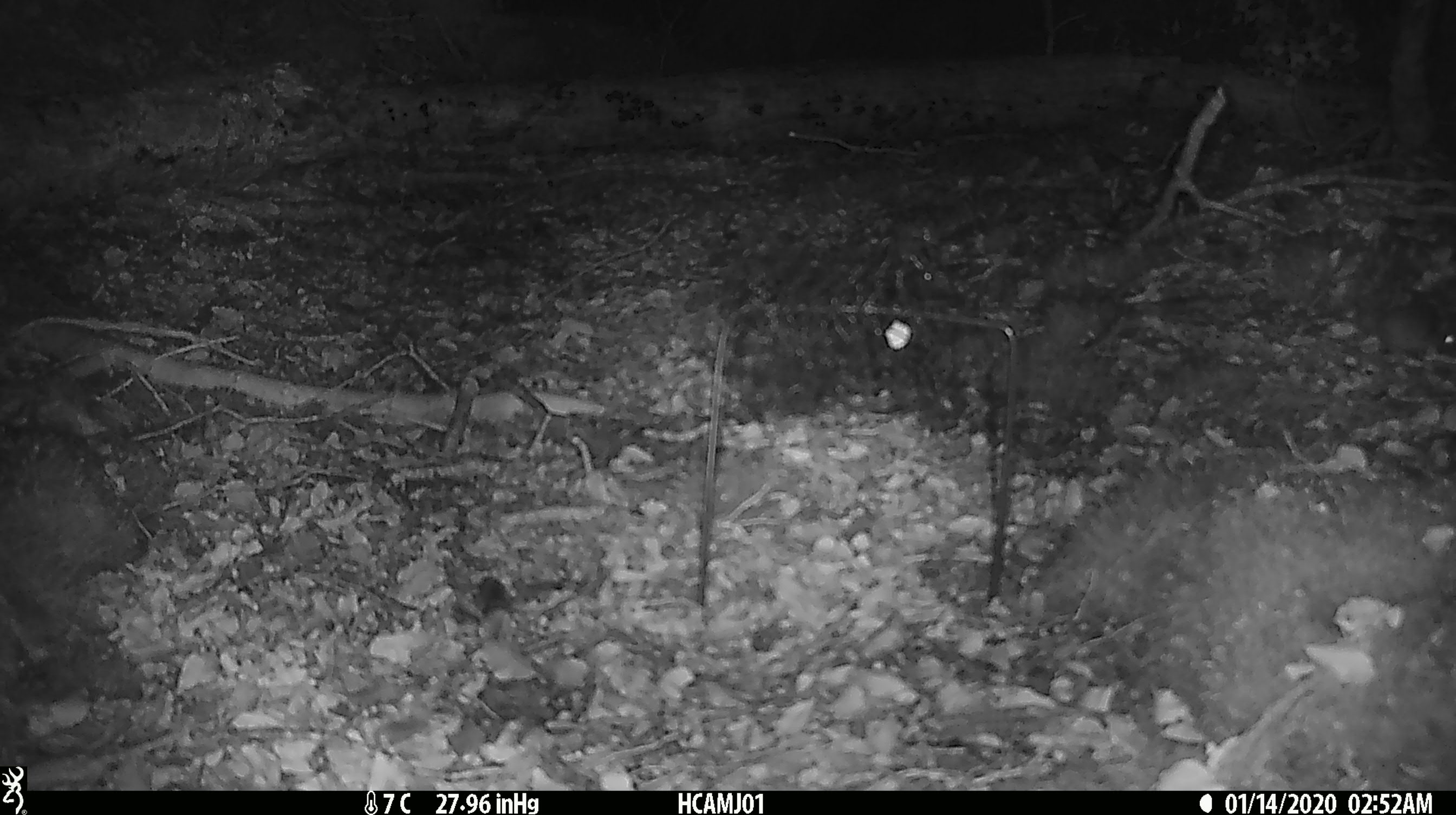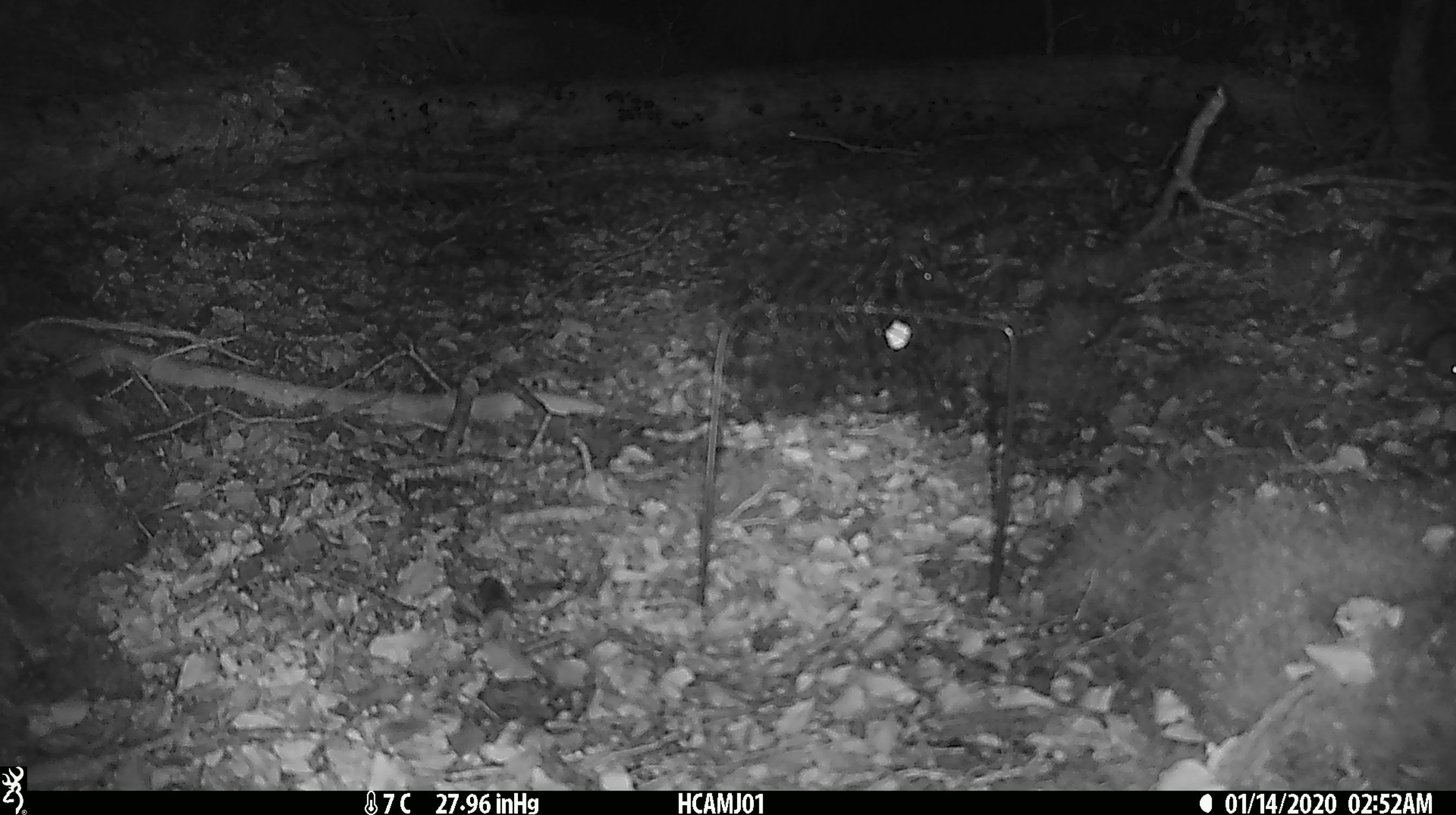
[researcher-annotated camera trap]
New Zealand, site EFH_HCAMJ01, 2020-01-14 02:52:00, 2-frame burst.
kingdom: Animalia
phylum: Chordata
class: Mammalia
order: Rodentia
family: Muridae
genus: Mus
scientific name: Mus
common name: mouse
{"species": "mouse (Mus)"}